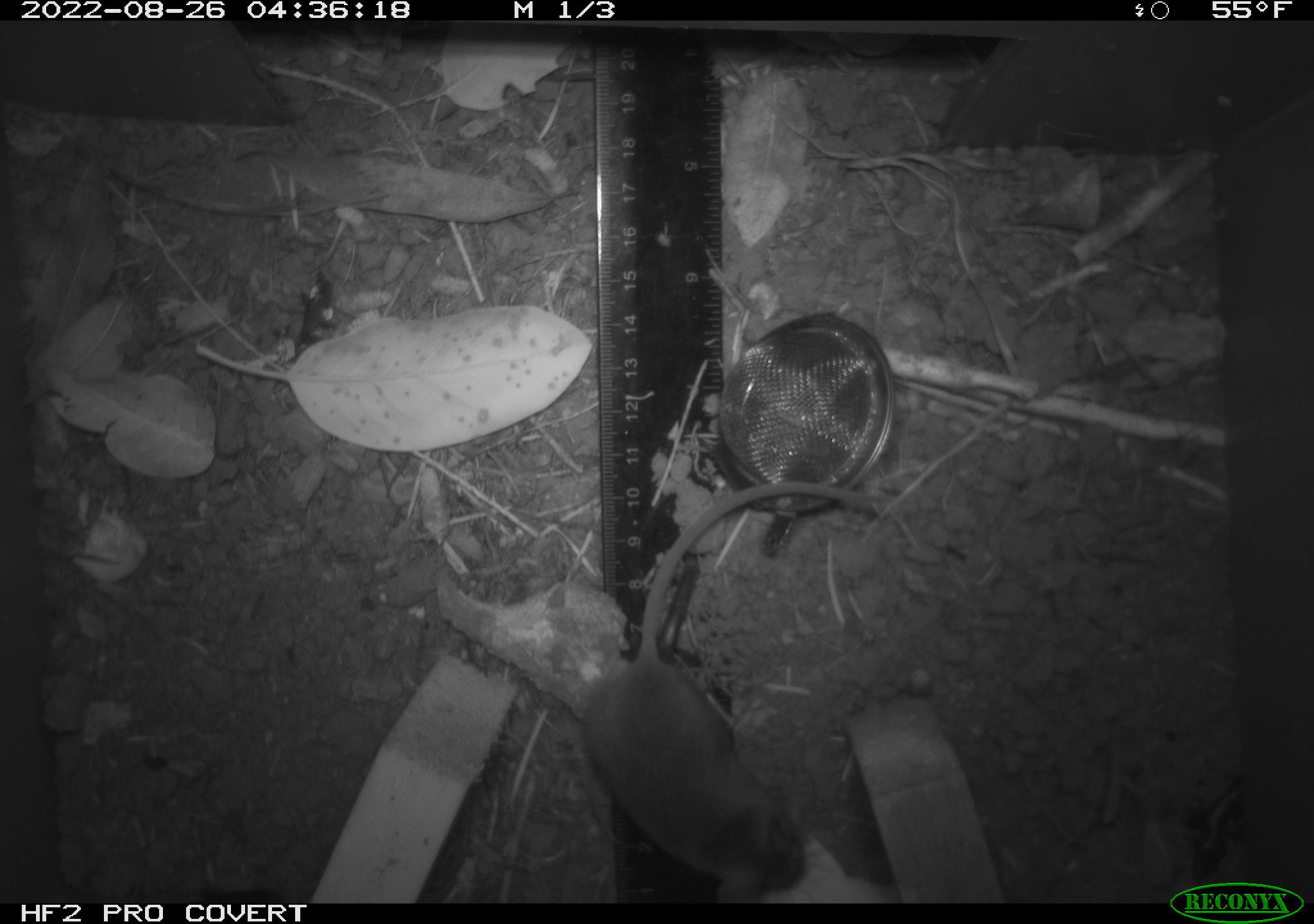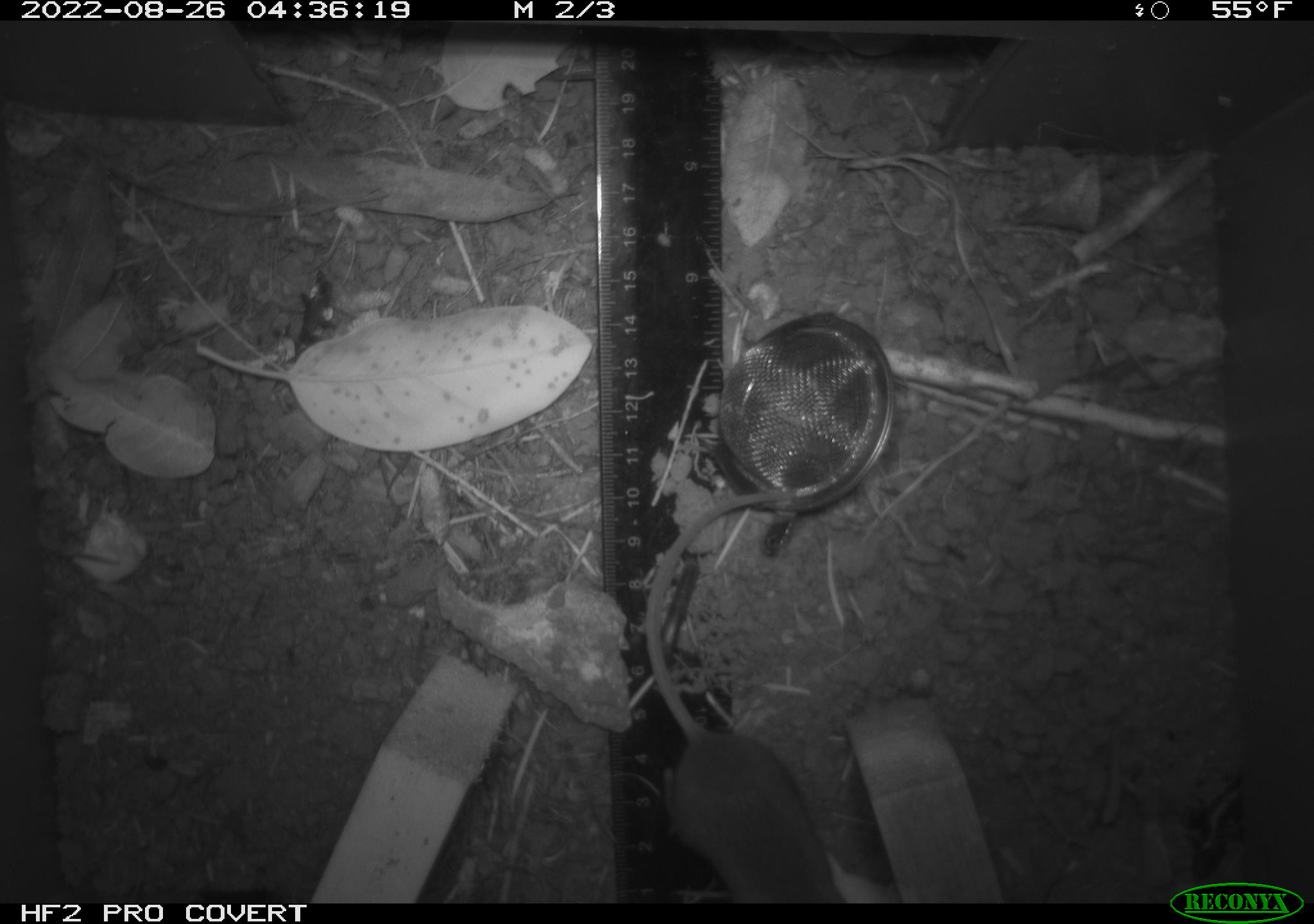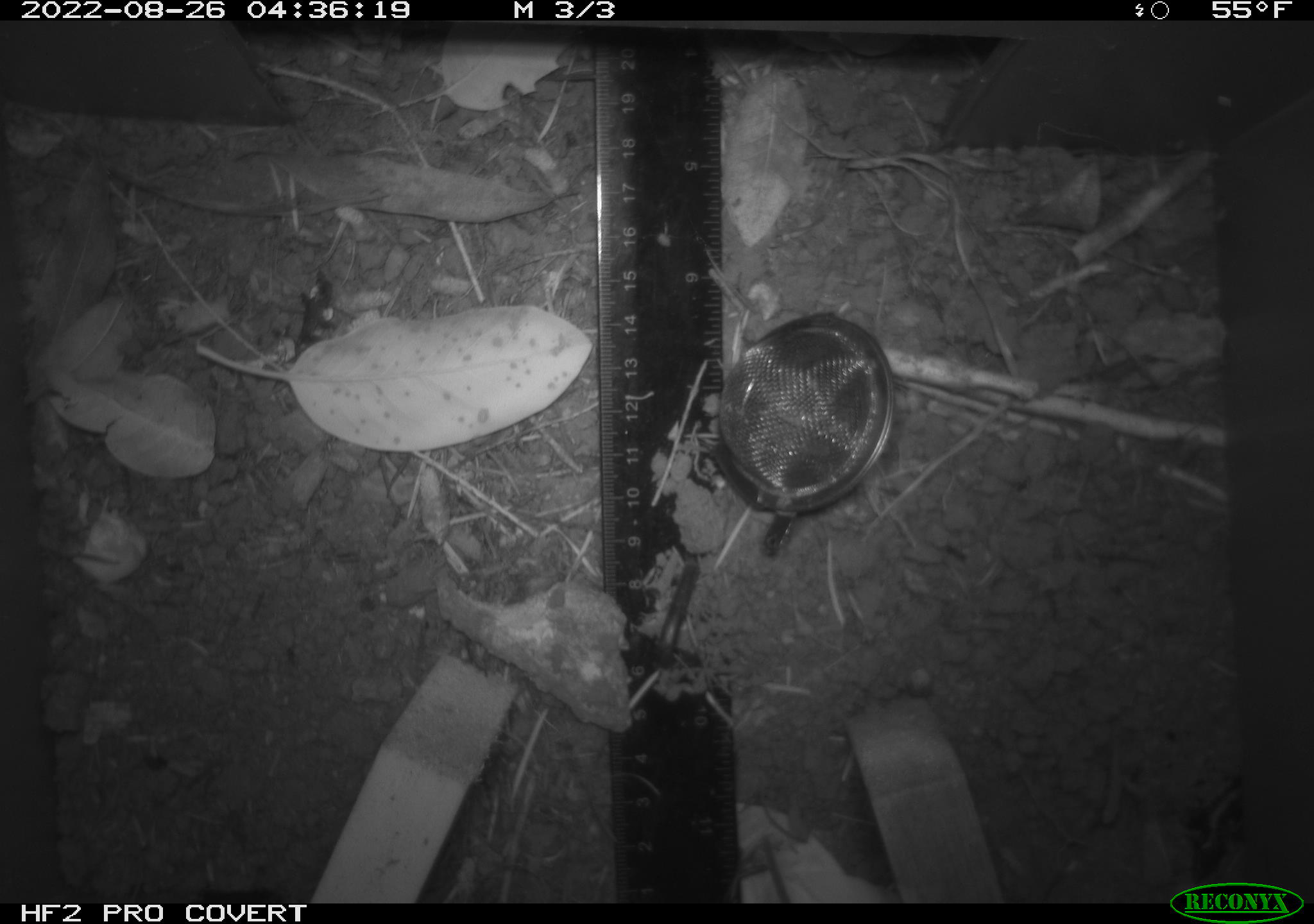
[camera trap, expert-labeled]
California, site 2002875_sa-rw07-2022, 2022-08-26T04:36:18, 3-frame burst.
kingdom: Animalia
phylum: Chordata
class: Mammalia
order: Rodentia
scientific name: Rodentia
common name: mouse species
Mouse species (Rodentia).